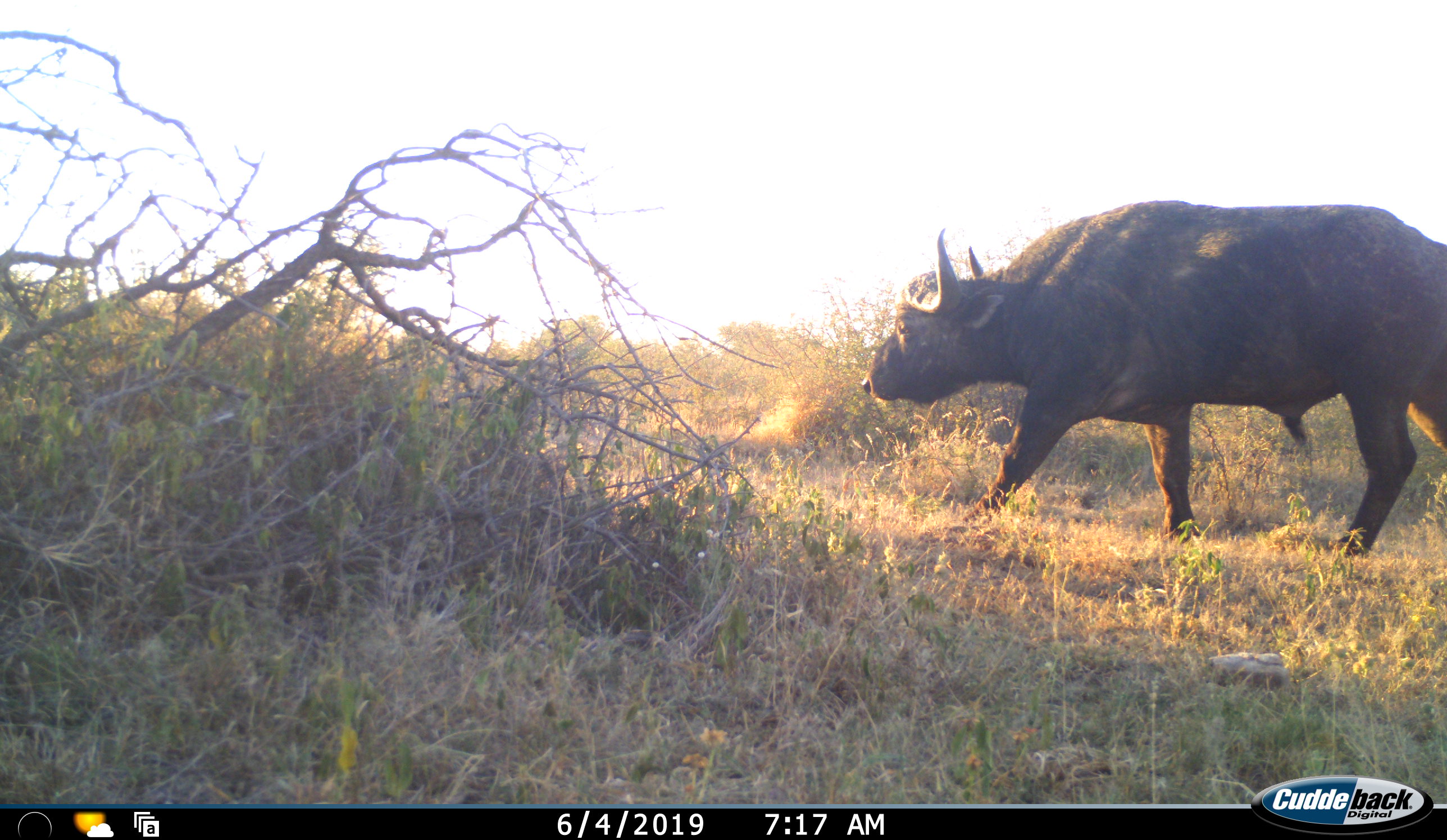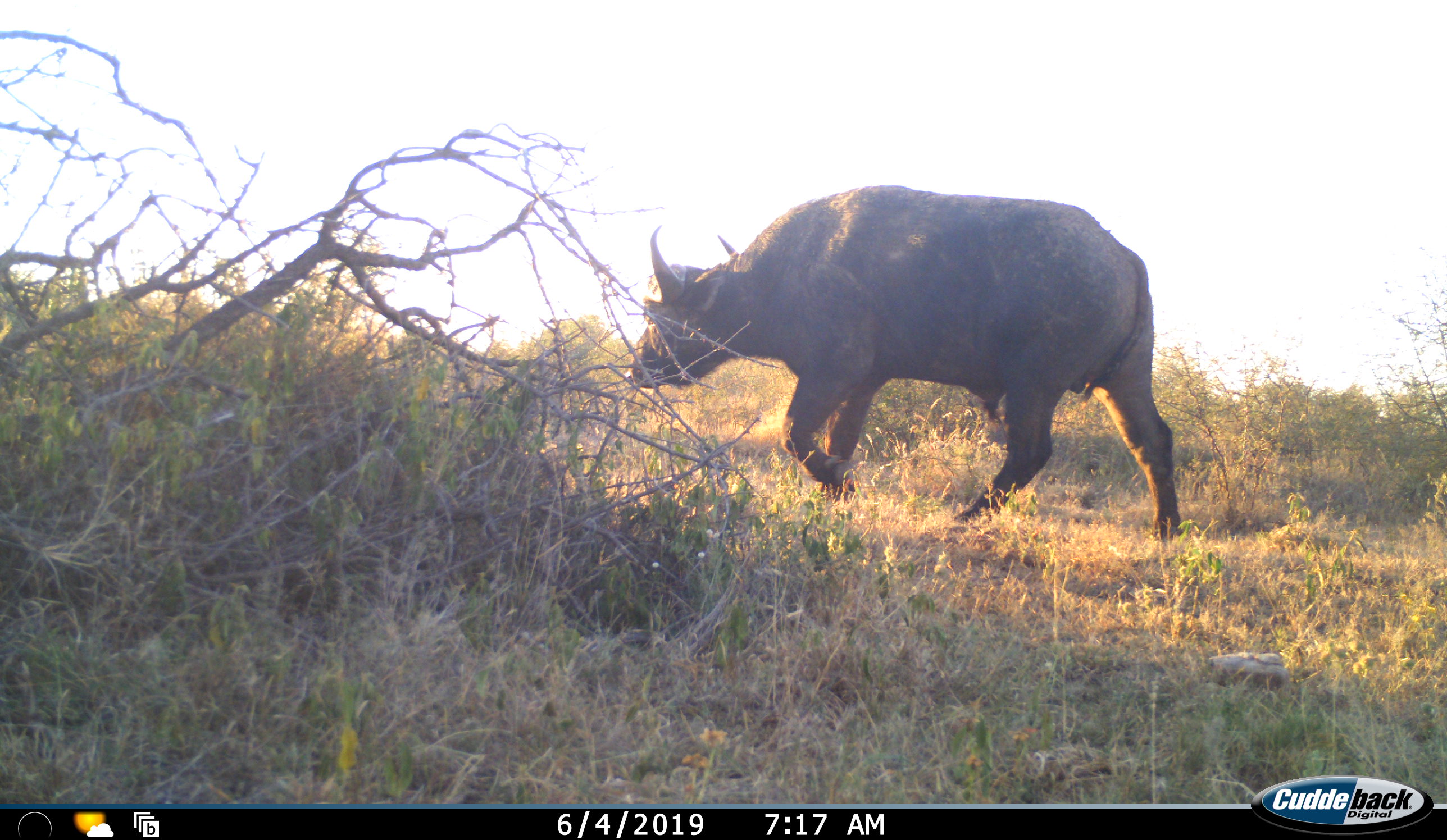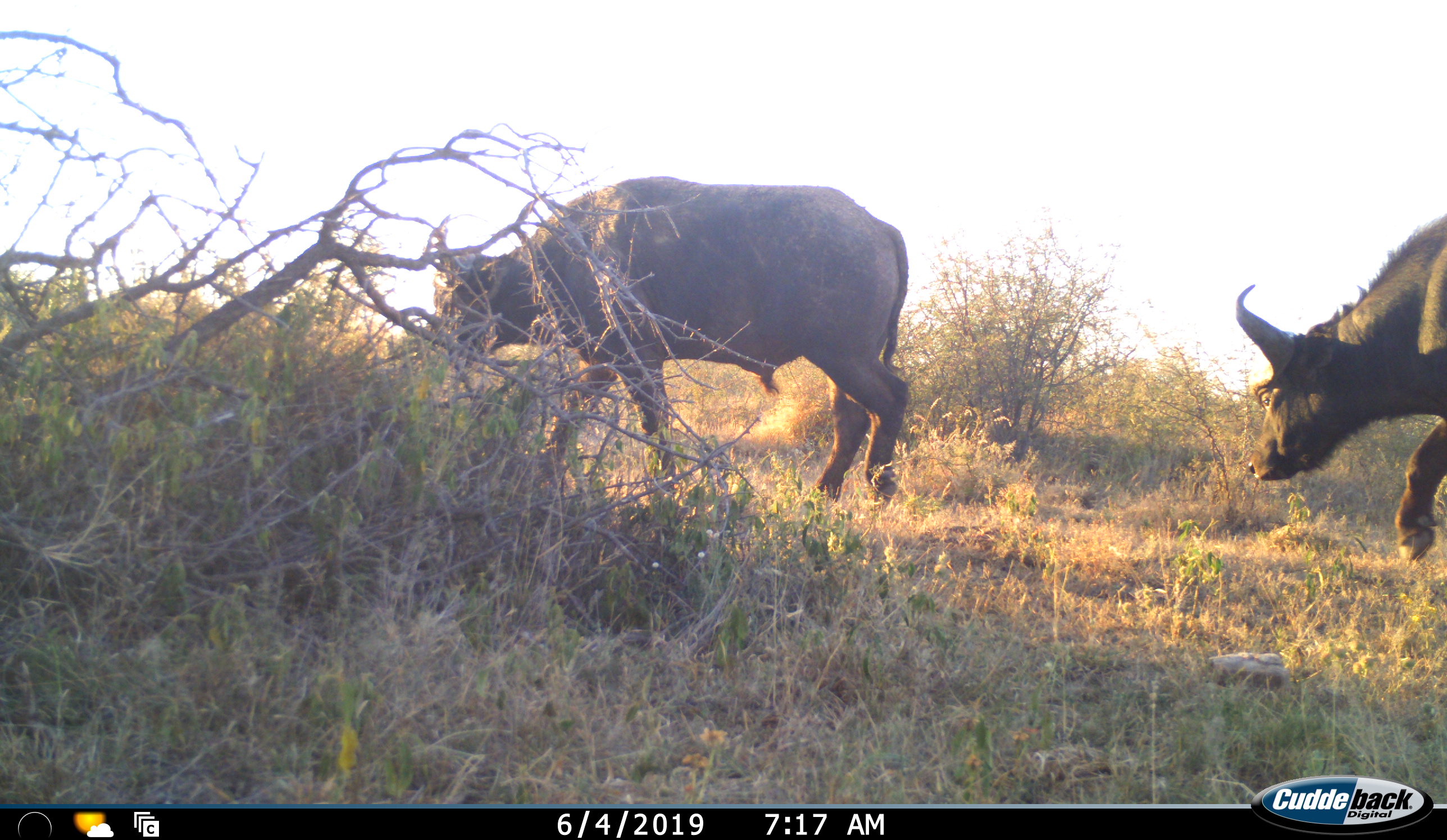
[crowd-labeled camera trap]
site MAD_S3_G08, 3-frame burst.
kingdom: Animalia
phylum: Chordata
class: Mammalia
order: Artiodactyla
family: Bovidae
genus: Syncerus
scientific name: Syncerus caffer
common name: african buffalo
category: buffalo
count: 2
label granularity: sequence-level